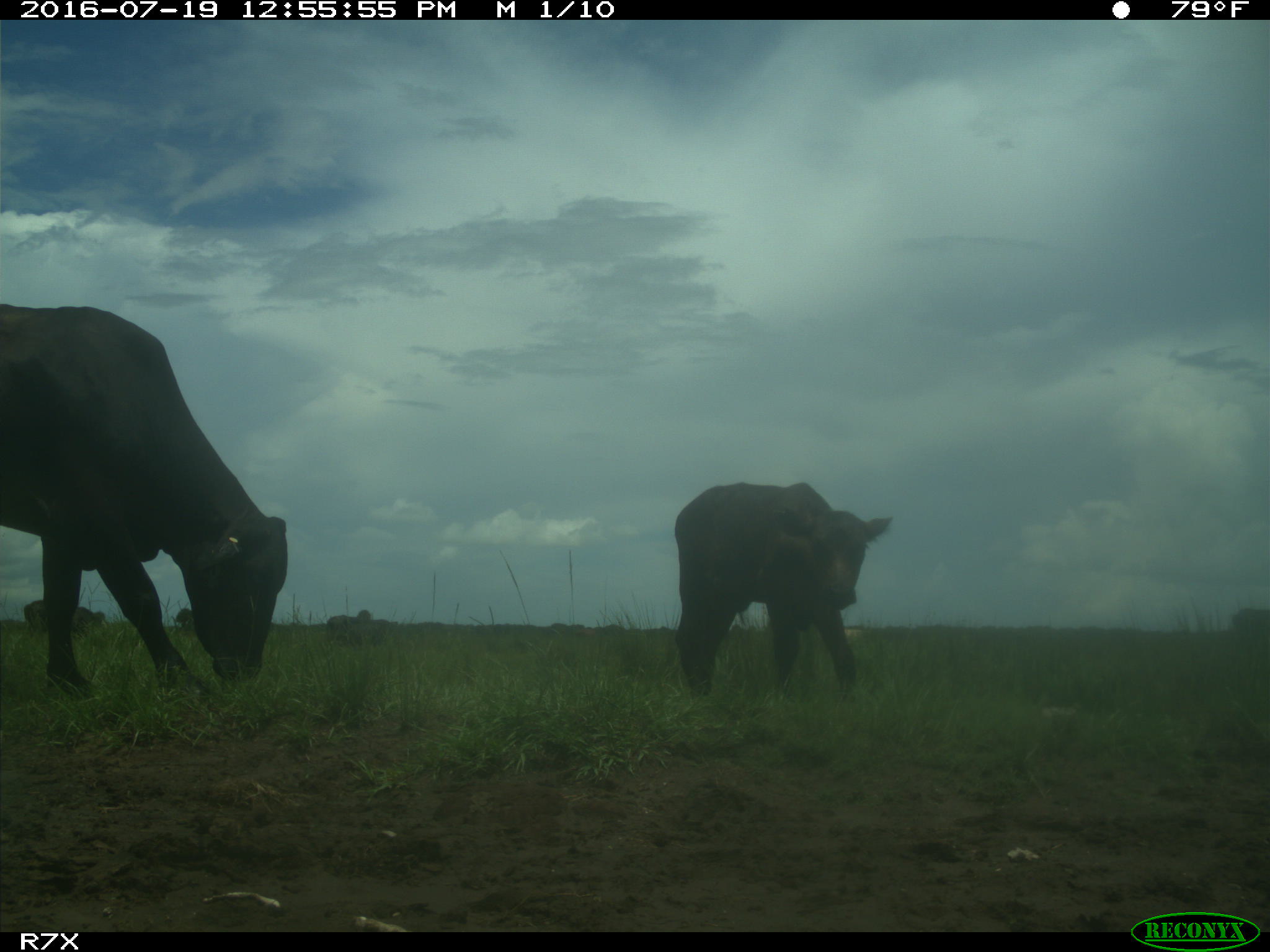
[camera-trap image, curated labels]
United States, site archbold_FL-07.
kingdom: Animalia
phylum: Chordata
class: Mammalia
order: Artiodactyla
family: Bovidae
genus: Bos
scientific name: Bos taurus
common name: domestic cow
Bos taurus (domestic cow).